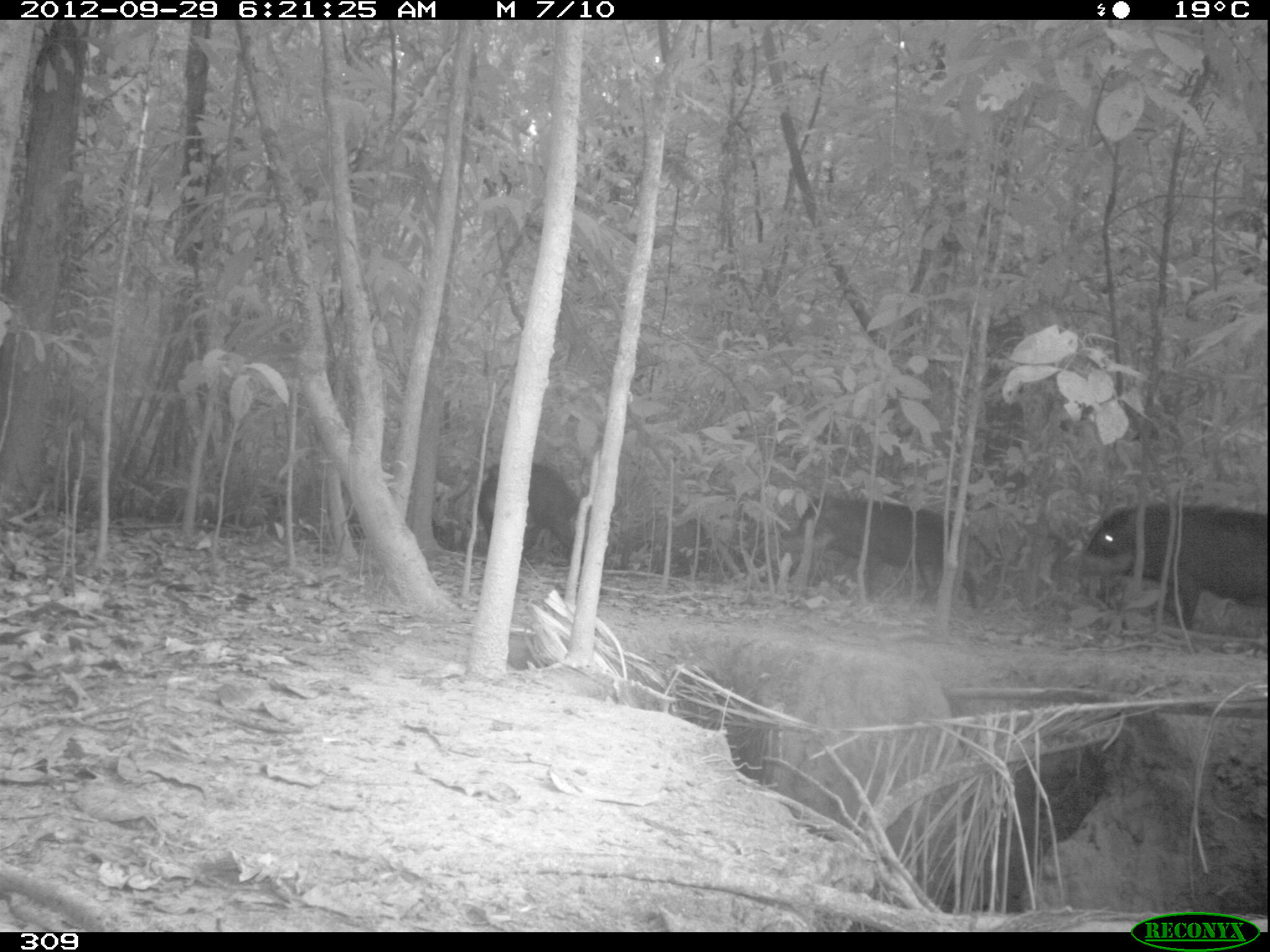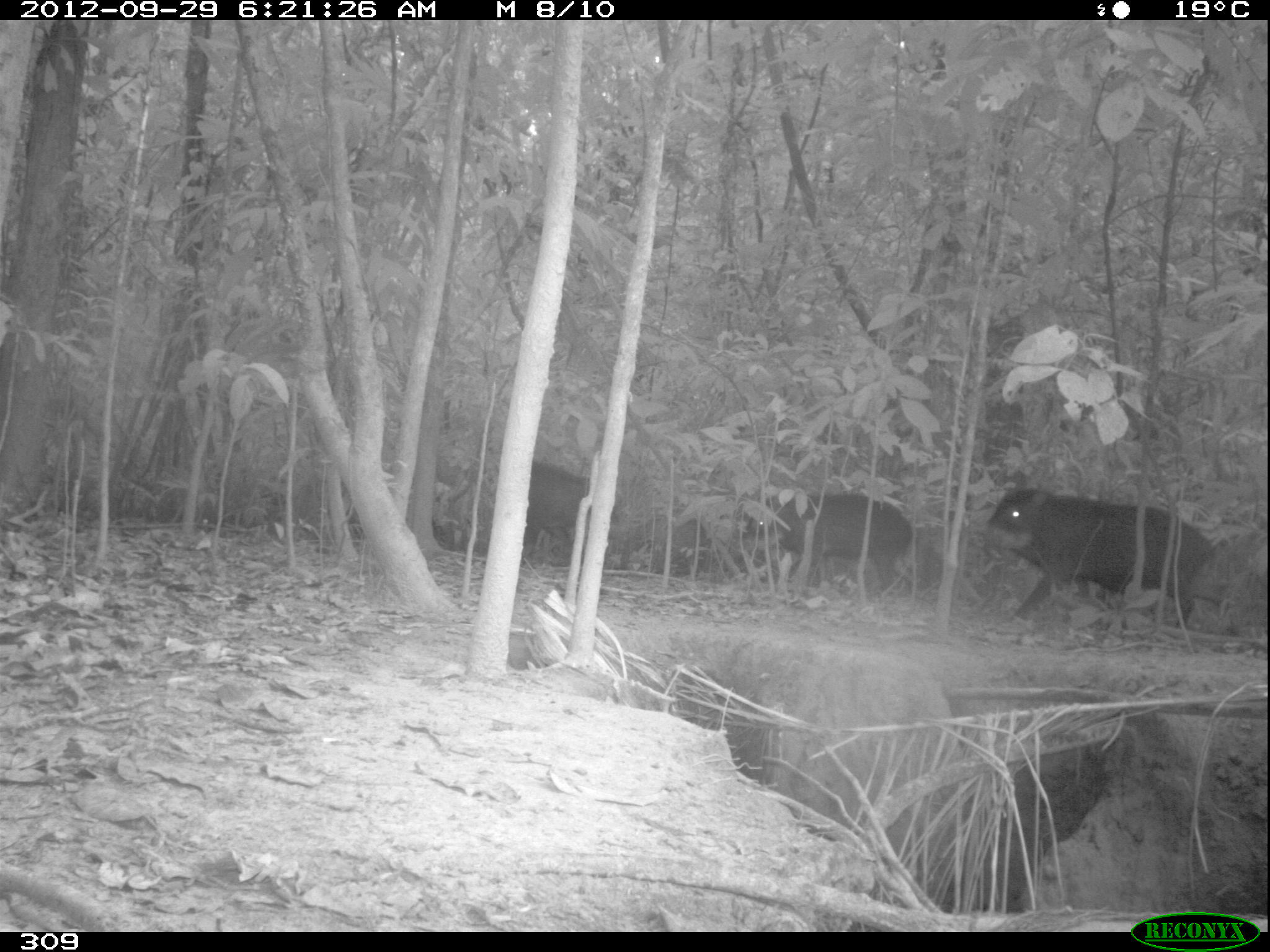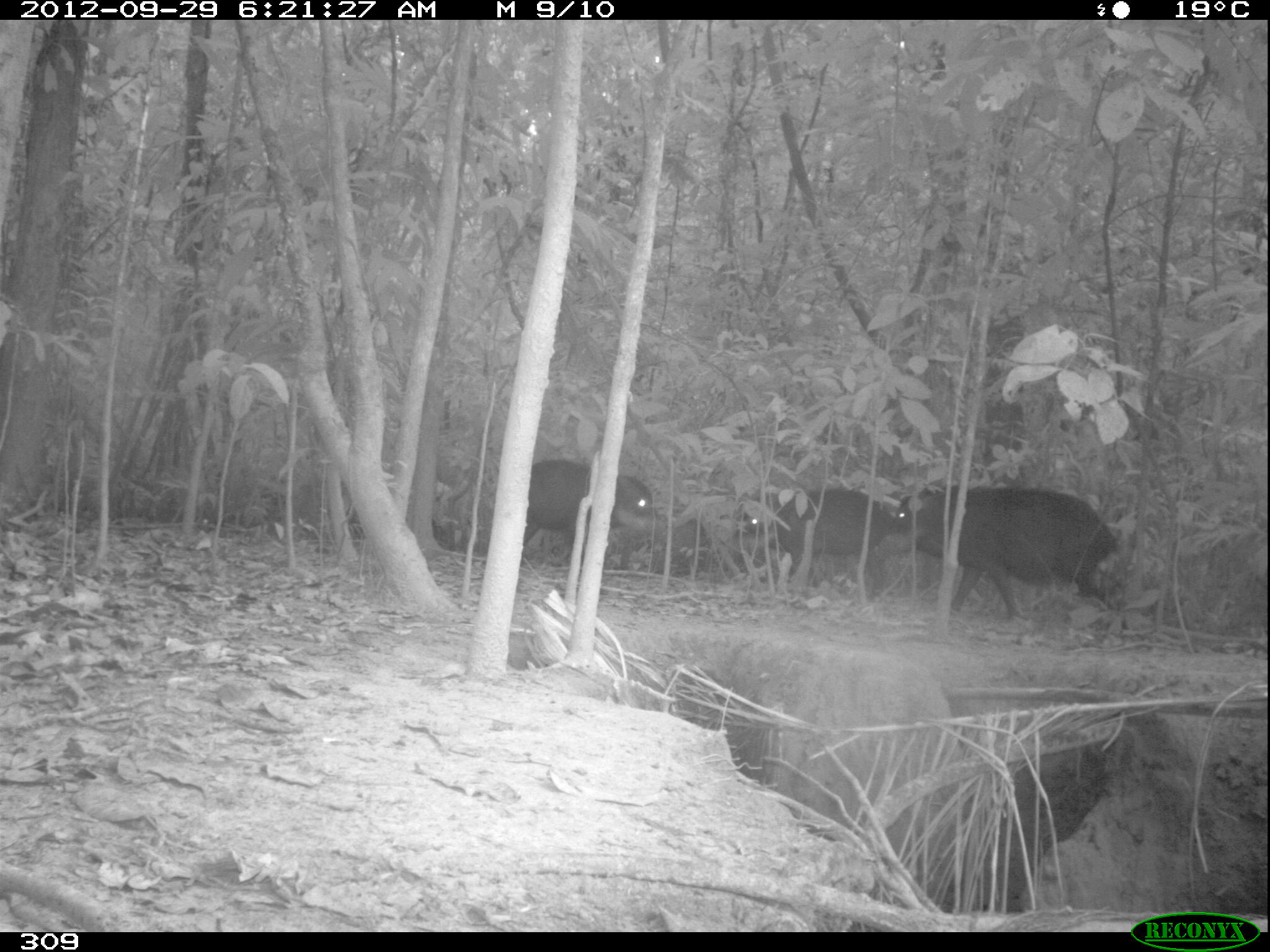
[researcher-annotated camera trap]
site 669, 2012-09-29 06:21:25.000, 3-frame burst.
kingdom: Animalia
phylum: Chordata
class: Mammalia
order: Artiodactyla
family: Tayassuidae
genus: Tayassu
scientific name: Tayassu pecari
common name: white-lipped peccary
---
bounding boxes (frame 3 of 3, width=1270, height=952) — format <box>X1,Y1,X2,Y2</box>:
tayassu pecari: <box>886,487,1119,620</box>; <box>736,488,904,594</box>; <box>522,459,660,549</box>